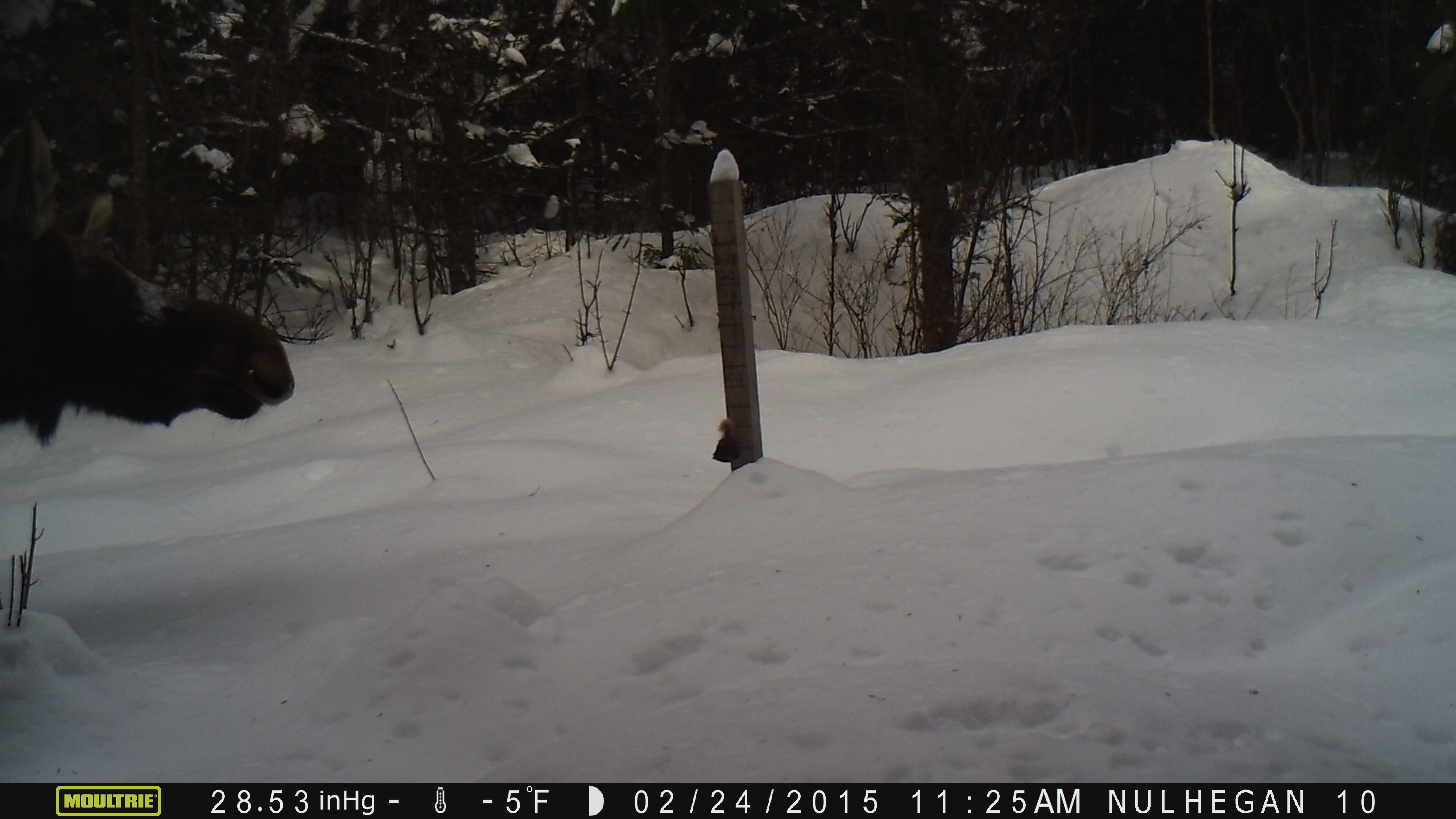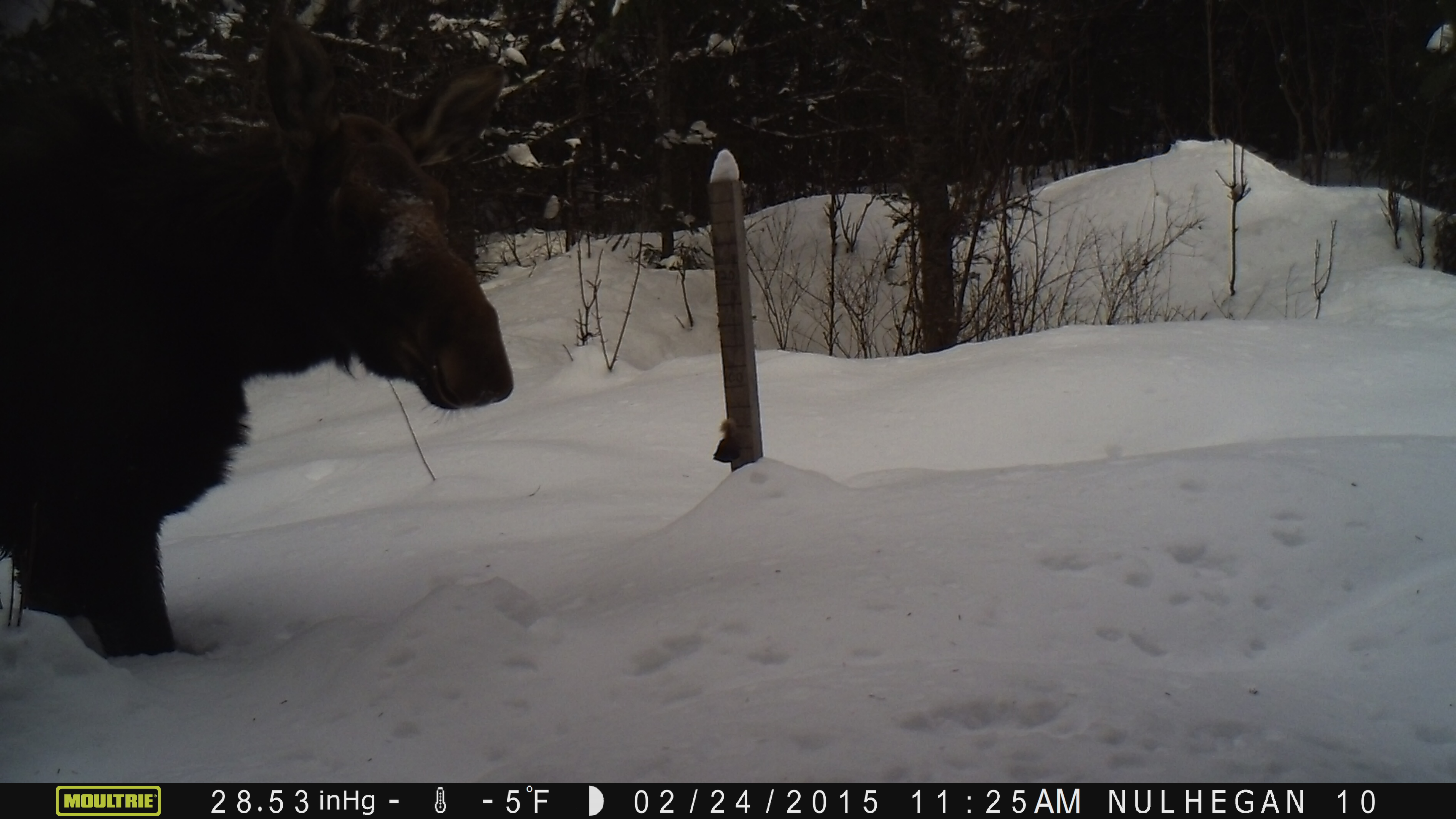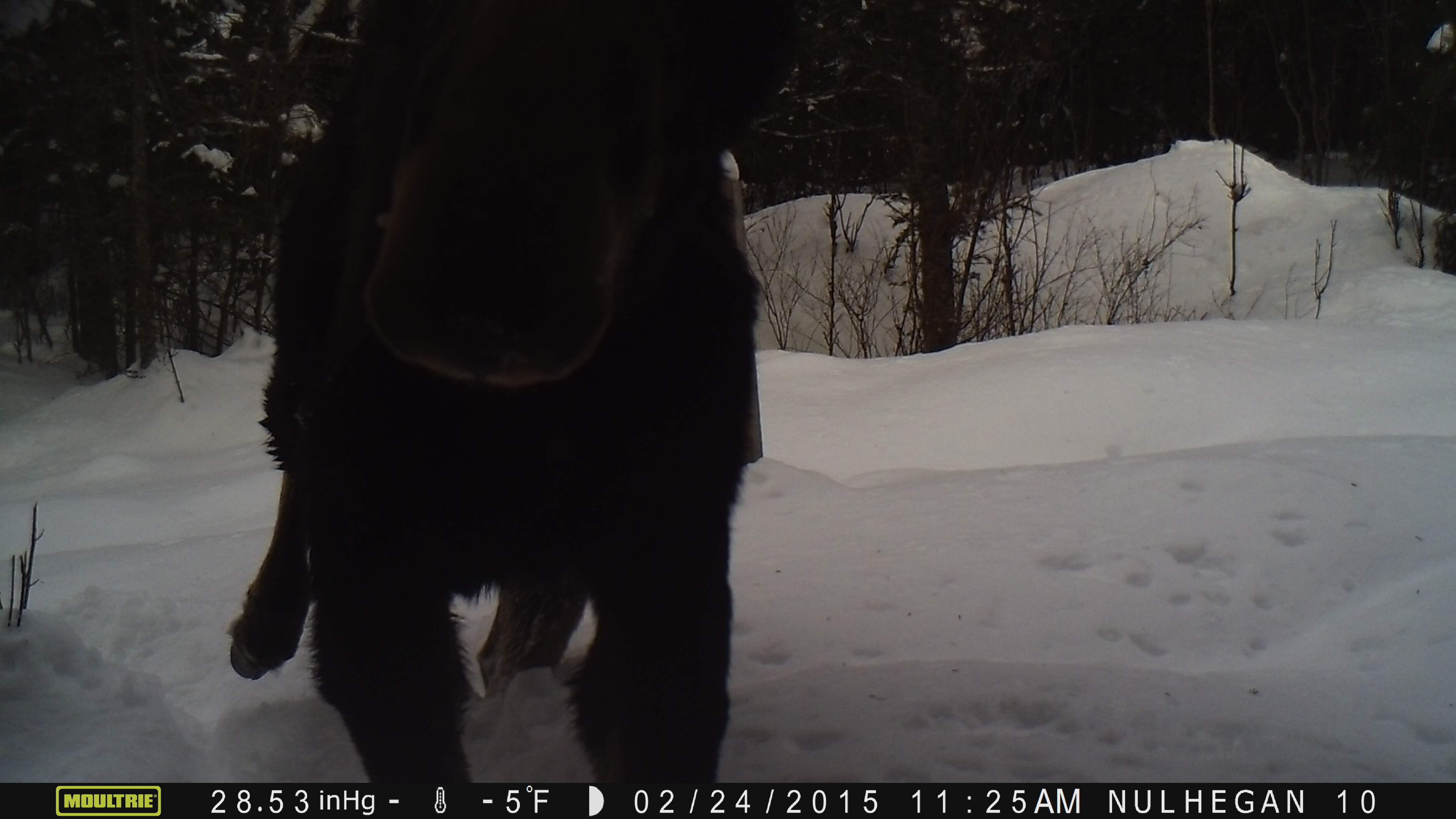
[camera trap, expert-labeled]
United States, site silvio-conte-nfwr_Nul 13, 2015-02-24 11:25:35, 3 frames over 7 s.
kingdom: Animalia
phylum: Chordata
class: Mammalia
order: Artiodactyla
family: Cervidae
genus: Alces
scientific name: Alces alces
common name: moose